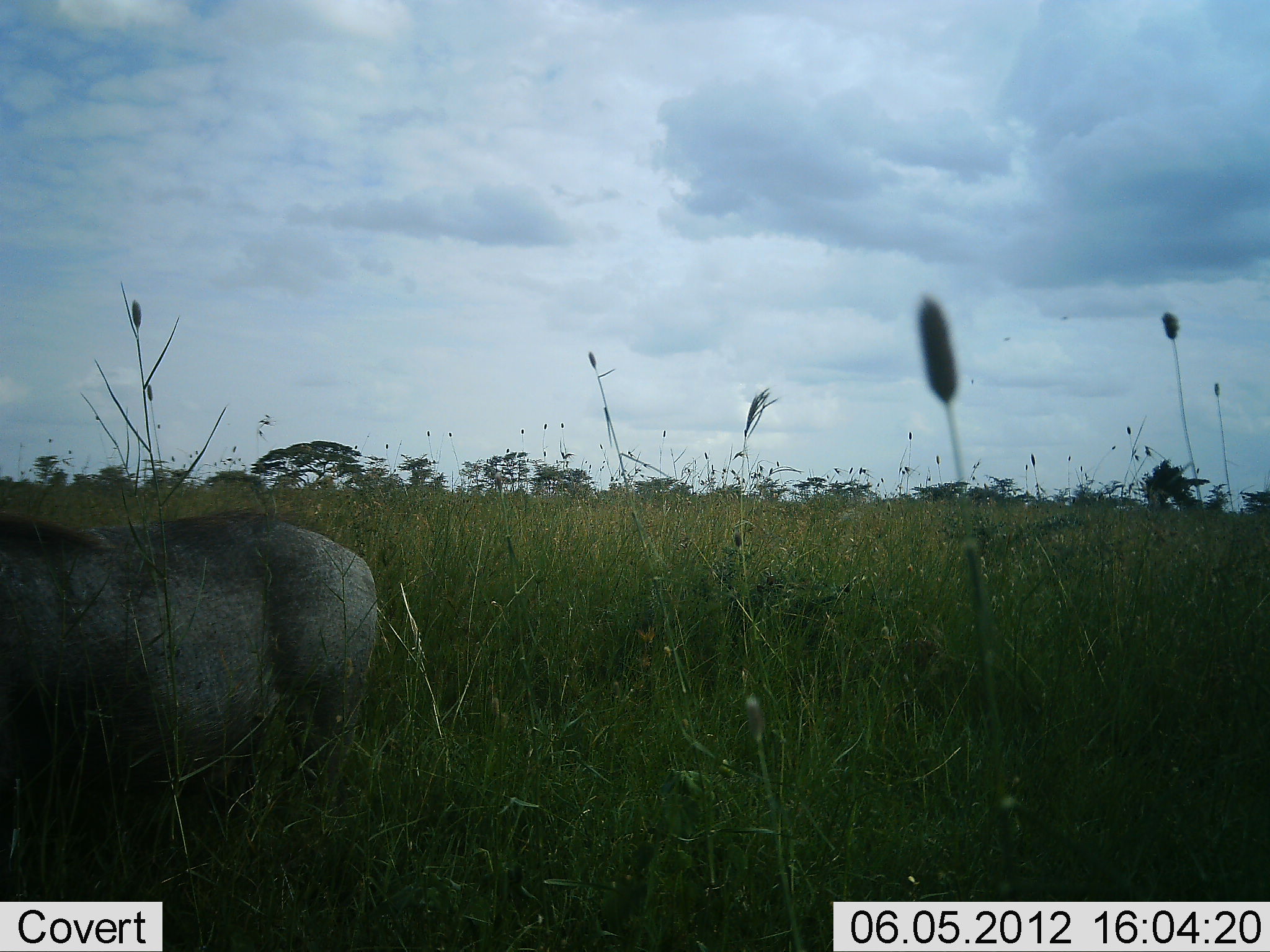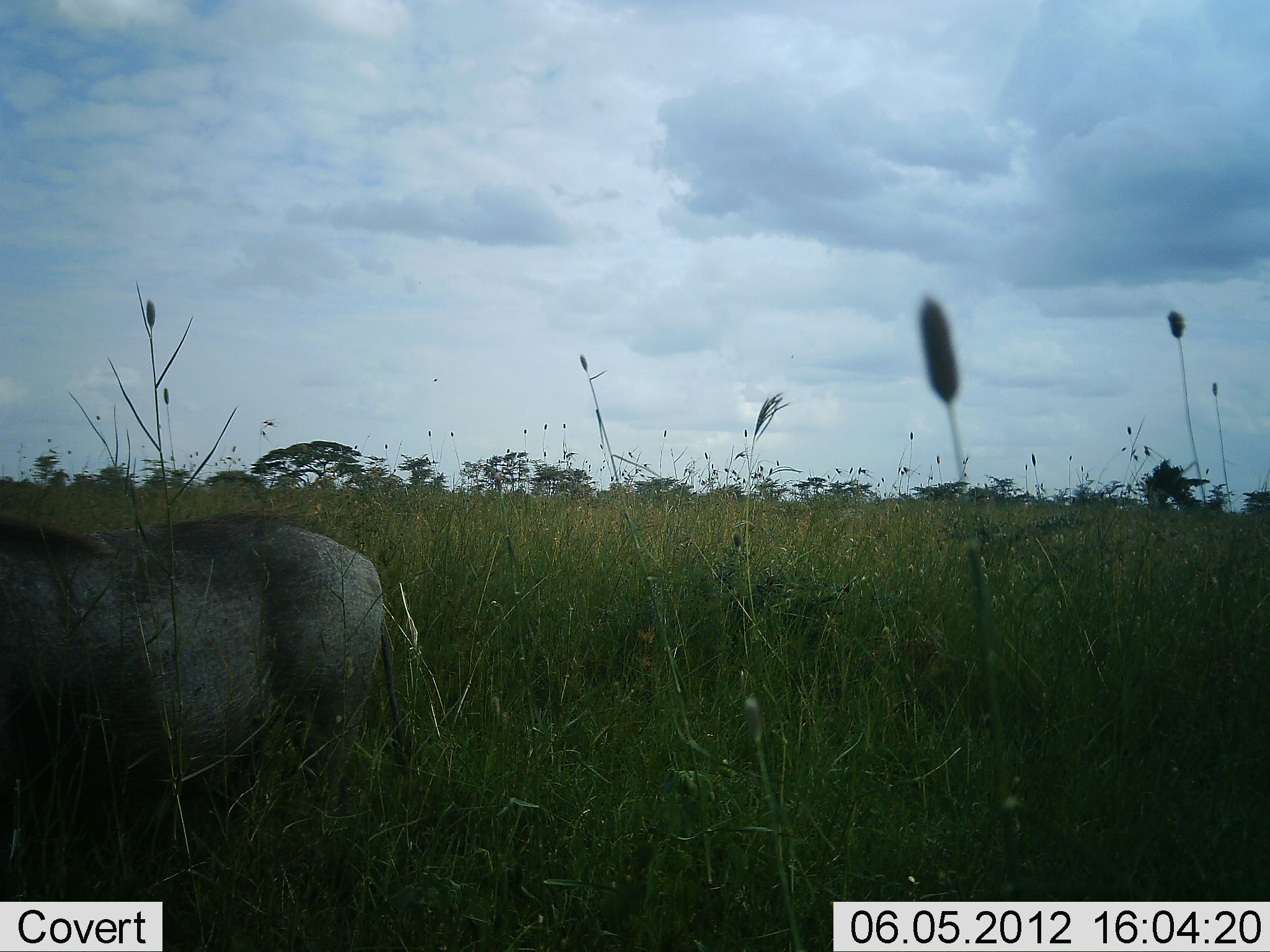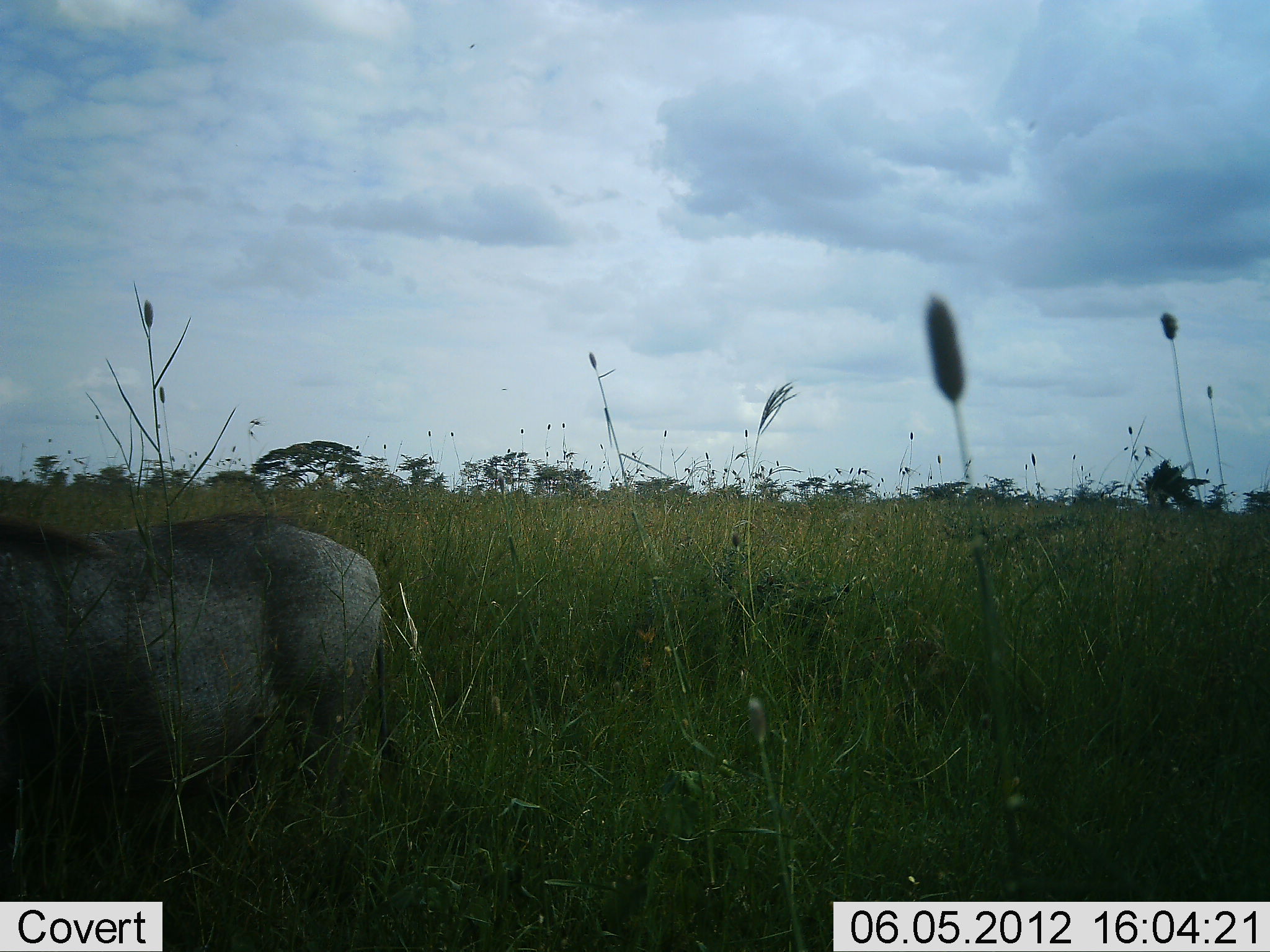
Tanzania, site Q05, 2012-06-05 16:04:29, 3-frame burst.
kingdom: Animalia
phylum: Chordata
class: Mammalia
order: Artiodactyla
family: Suidae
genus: Phacochoerus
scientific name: Phacochoerus africanus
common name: warthog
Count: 1.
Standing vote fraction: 82%.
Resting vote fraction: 0%.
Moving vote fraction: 18%.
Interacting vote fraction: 0%.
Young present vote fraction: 0%.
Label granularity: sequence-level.